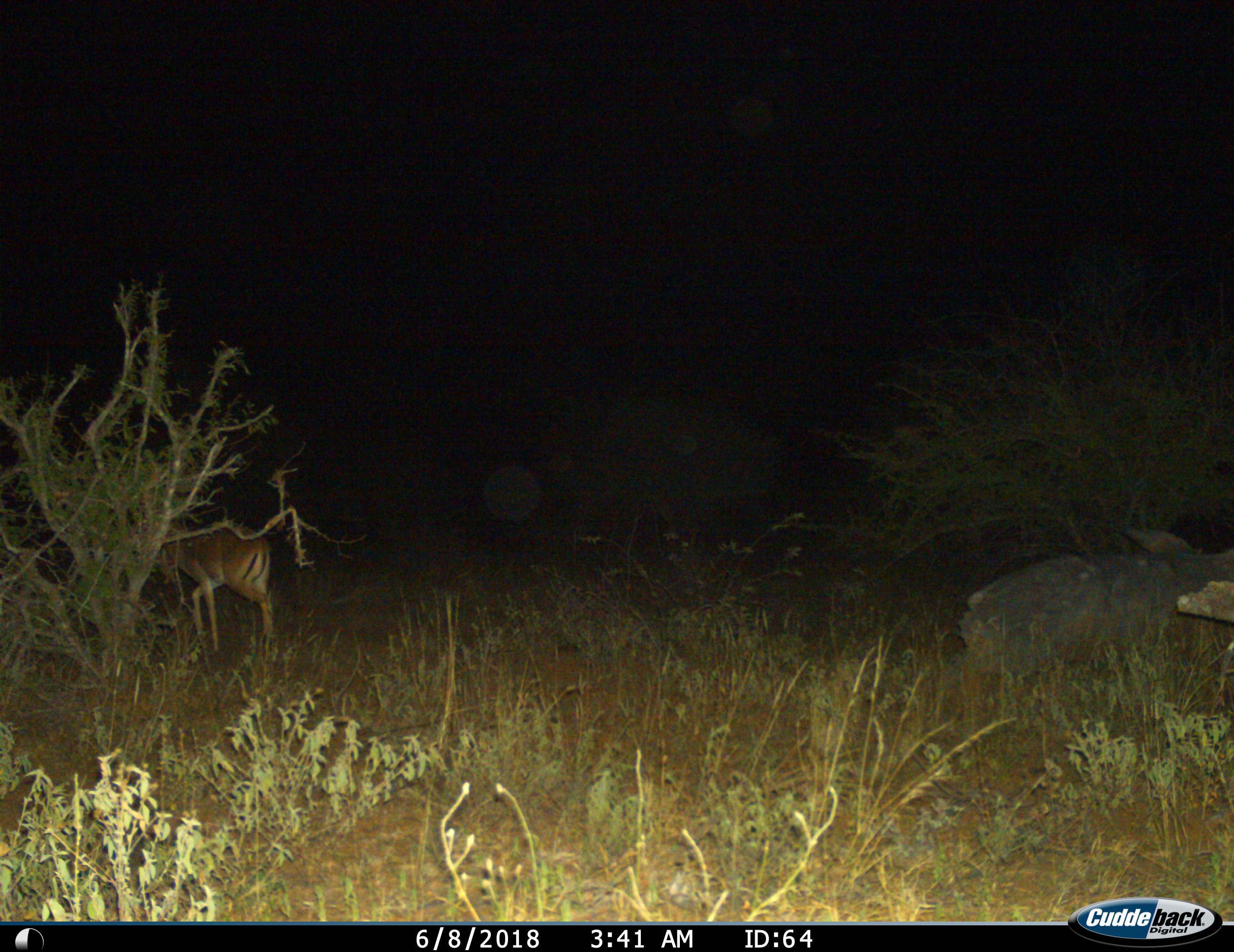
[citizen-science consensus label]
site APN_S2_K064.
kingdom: Animalia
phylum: Chordata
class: Mammalia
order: Artiodactyla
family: Bovidae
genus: Aepyceros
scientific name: Aepyceros melampus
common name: impala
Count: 1.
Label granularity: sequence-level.